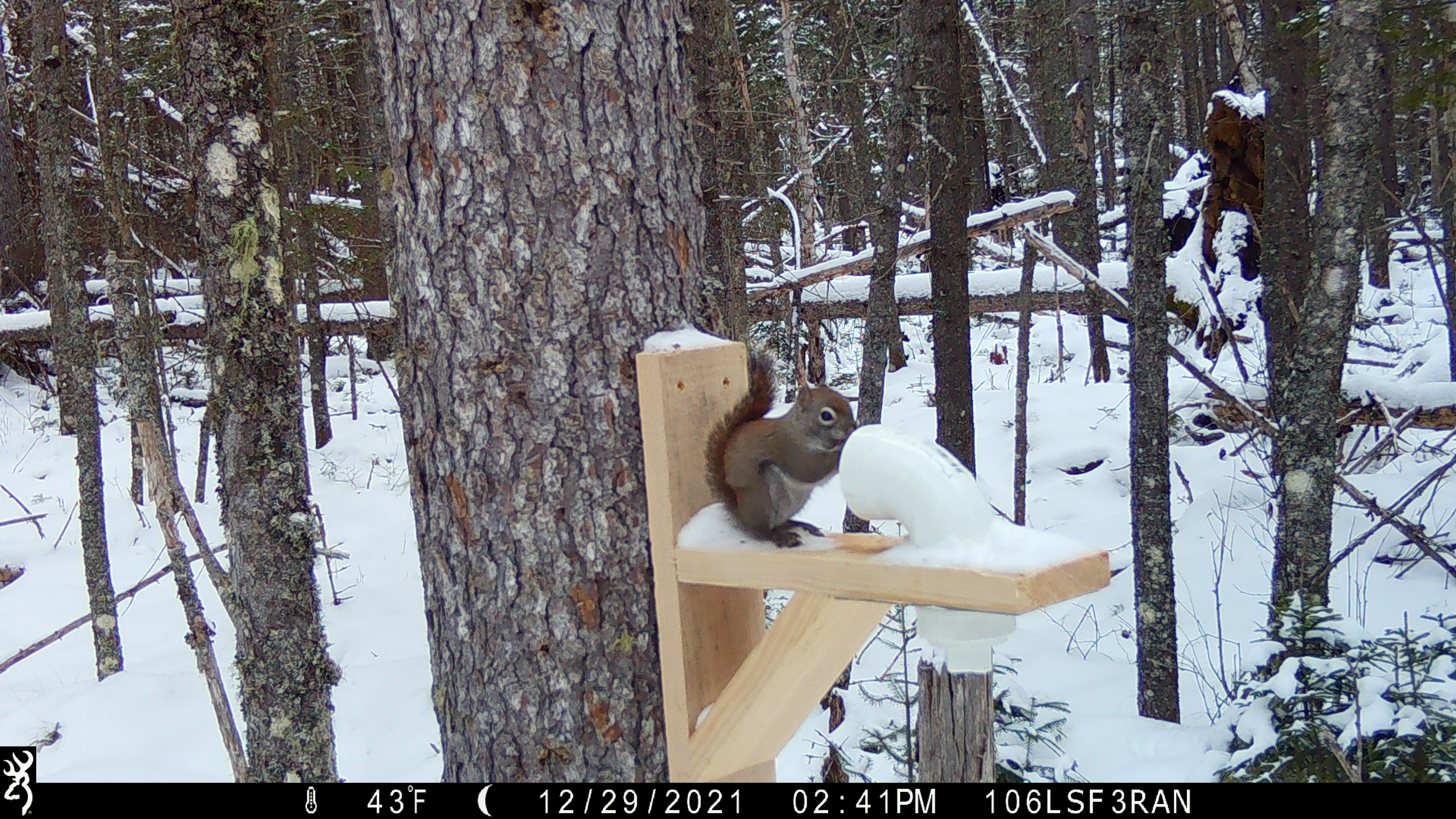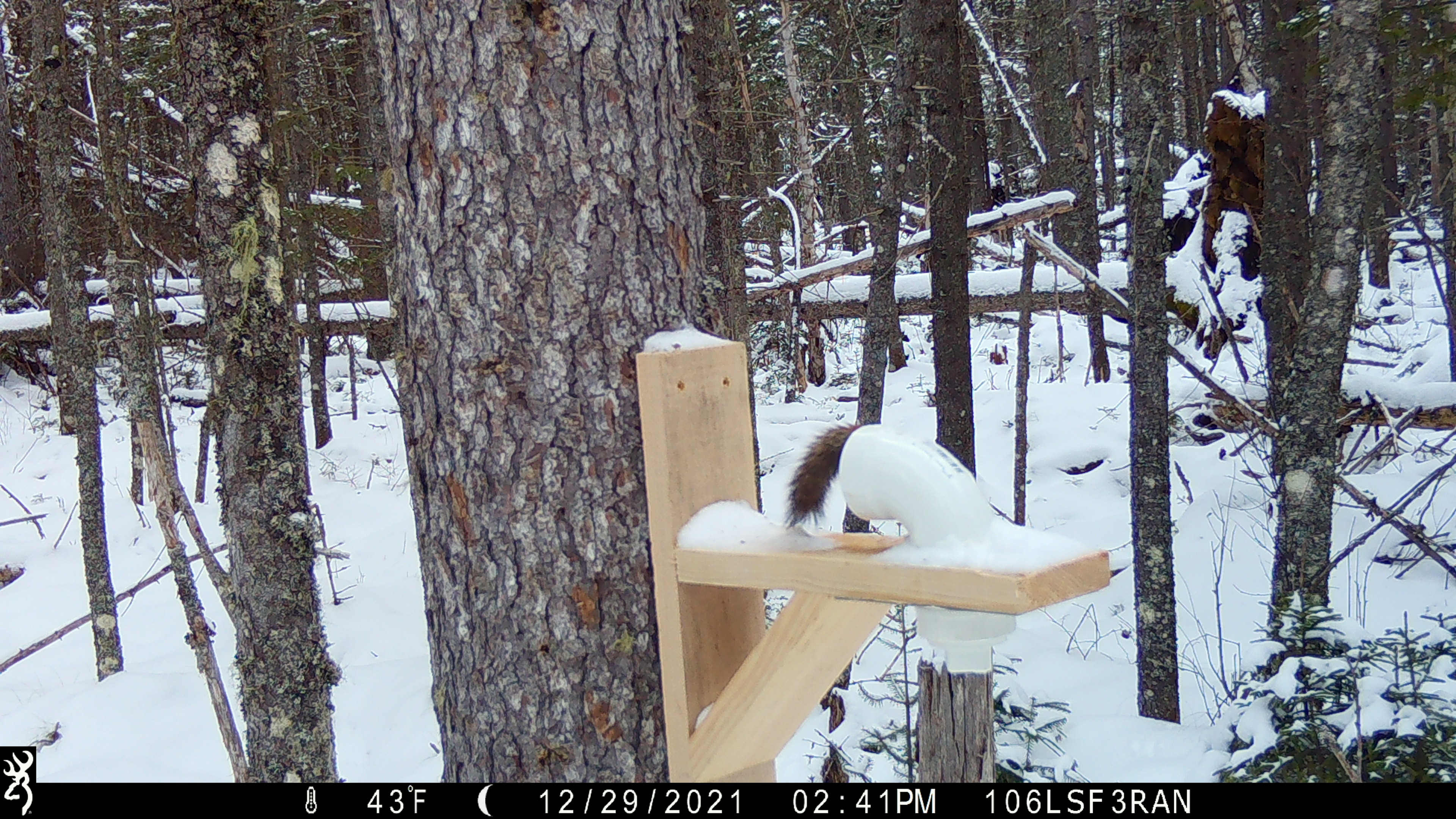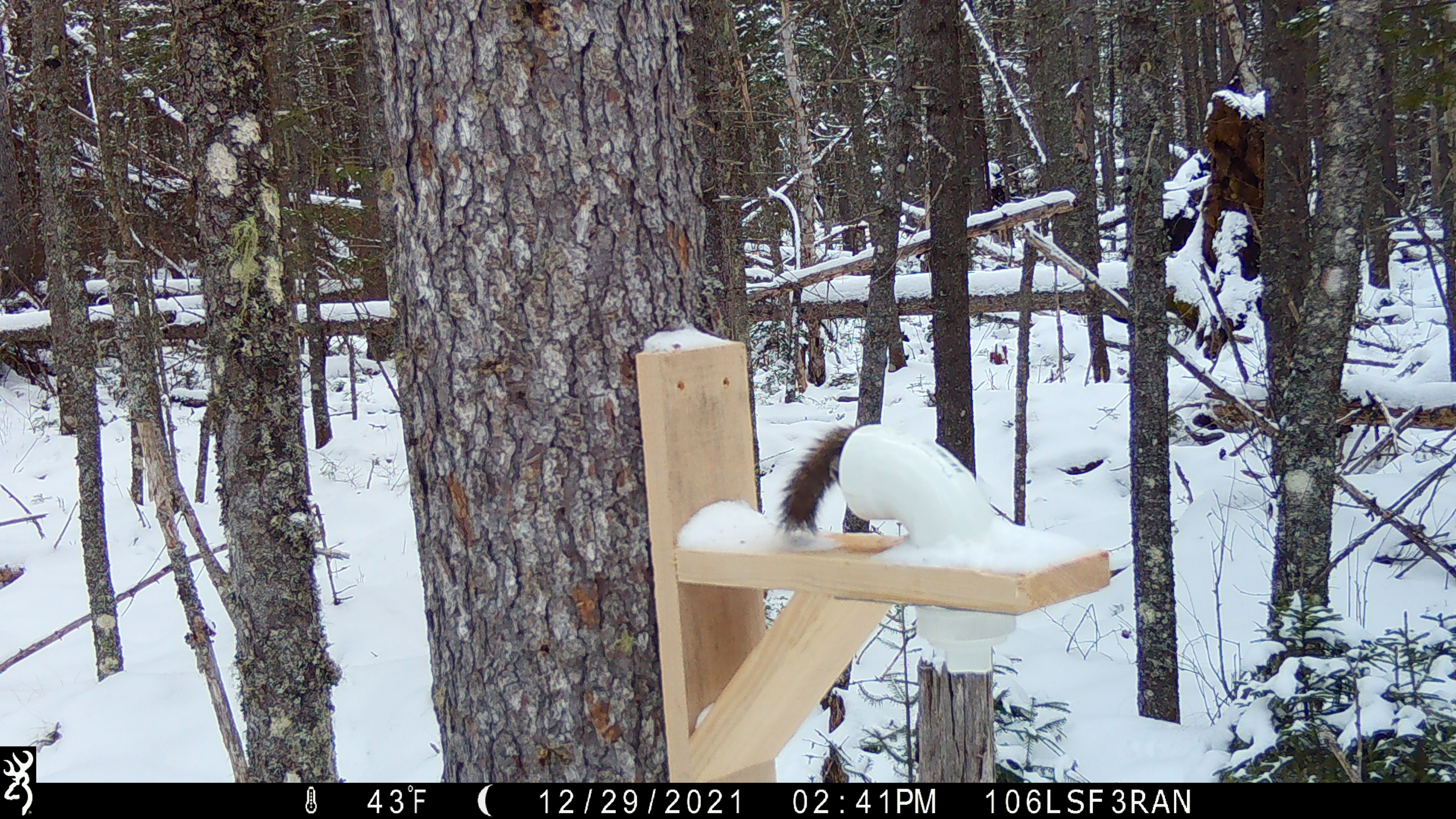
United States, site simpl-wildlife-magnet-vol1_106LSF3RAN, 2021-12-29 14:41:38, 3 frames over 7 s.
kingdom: Animalia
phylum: Chordata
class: Mammalia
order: Rodentia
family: Sciuridae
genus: Tamiasciurus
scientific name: Tamiasciurus hudsonicus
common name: red squirrel